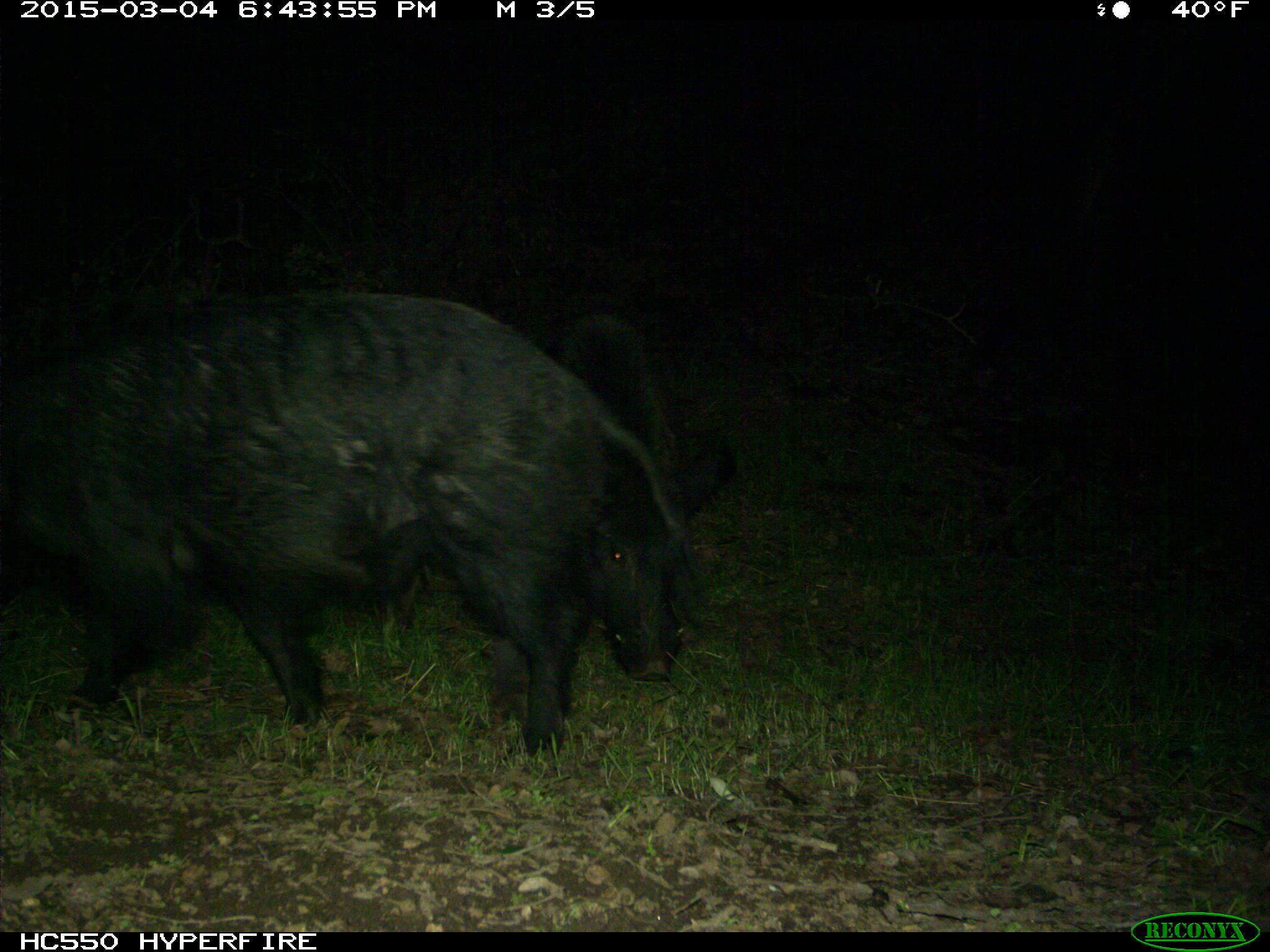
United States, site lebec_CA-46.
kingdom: Animalia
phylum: Chordata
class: Mammalia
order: Artiodactyla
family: Suidae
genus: Sus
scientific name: Sus scrofa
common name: wild boar